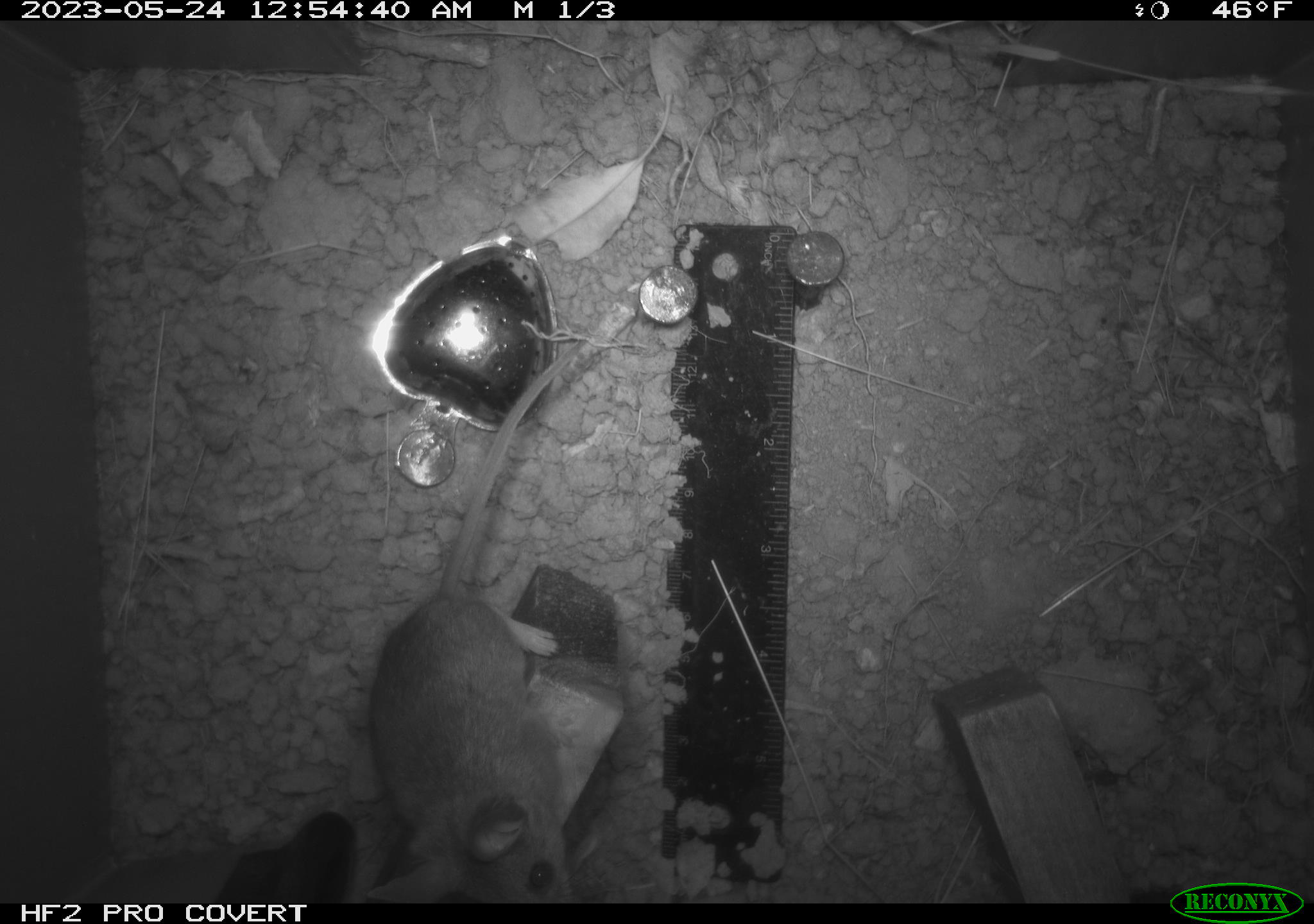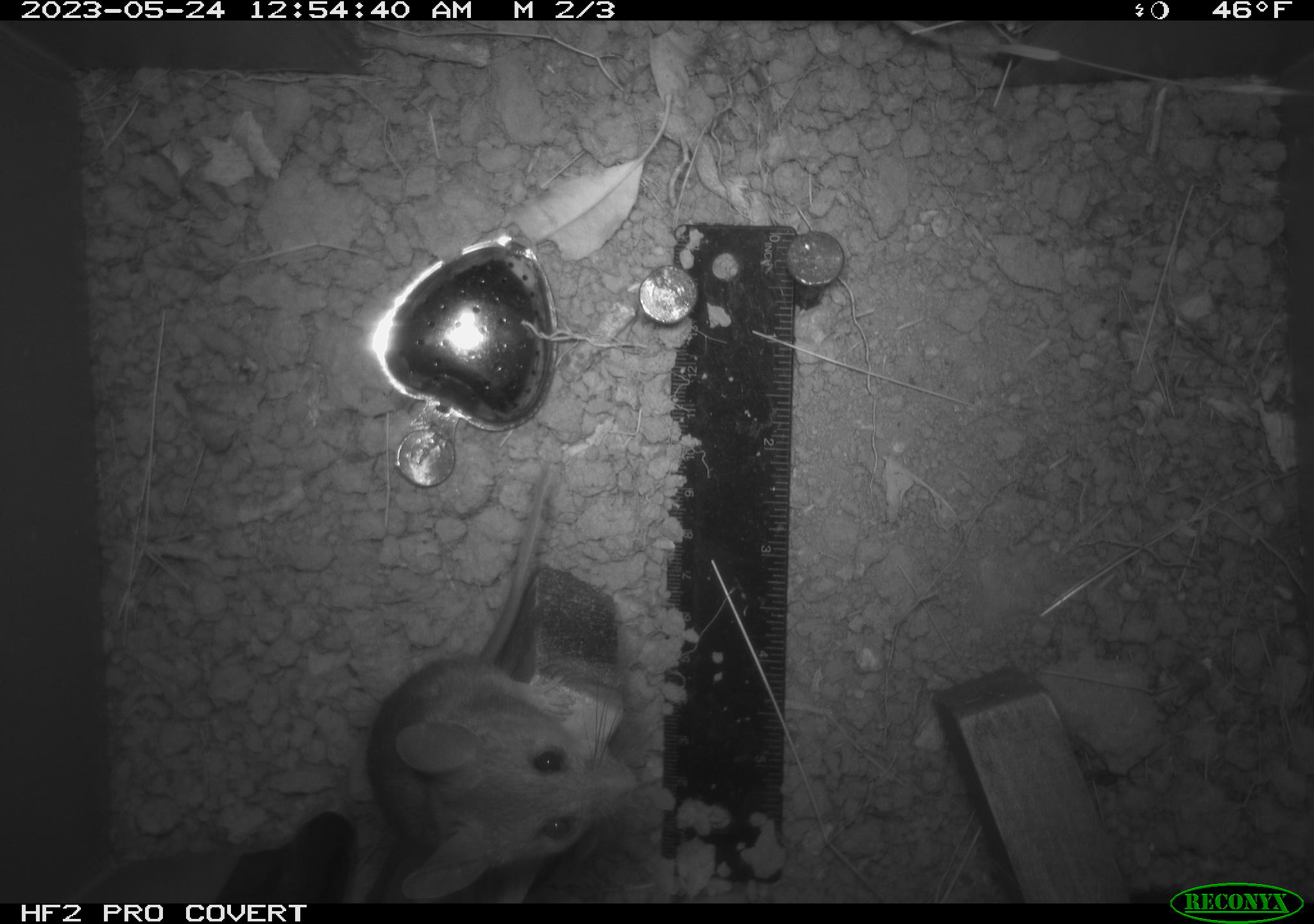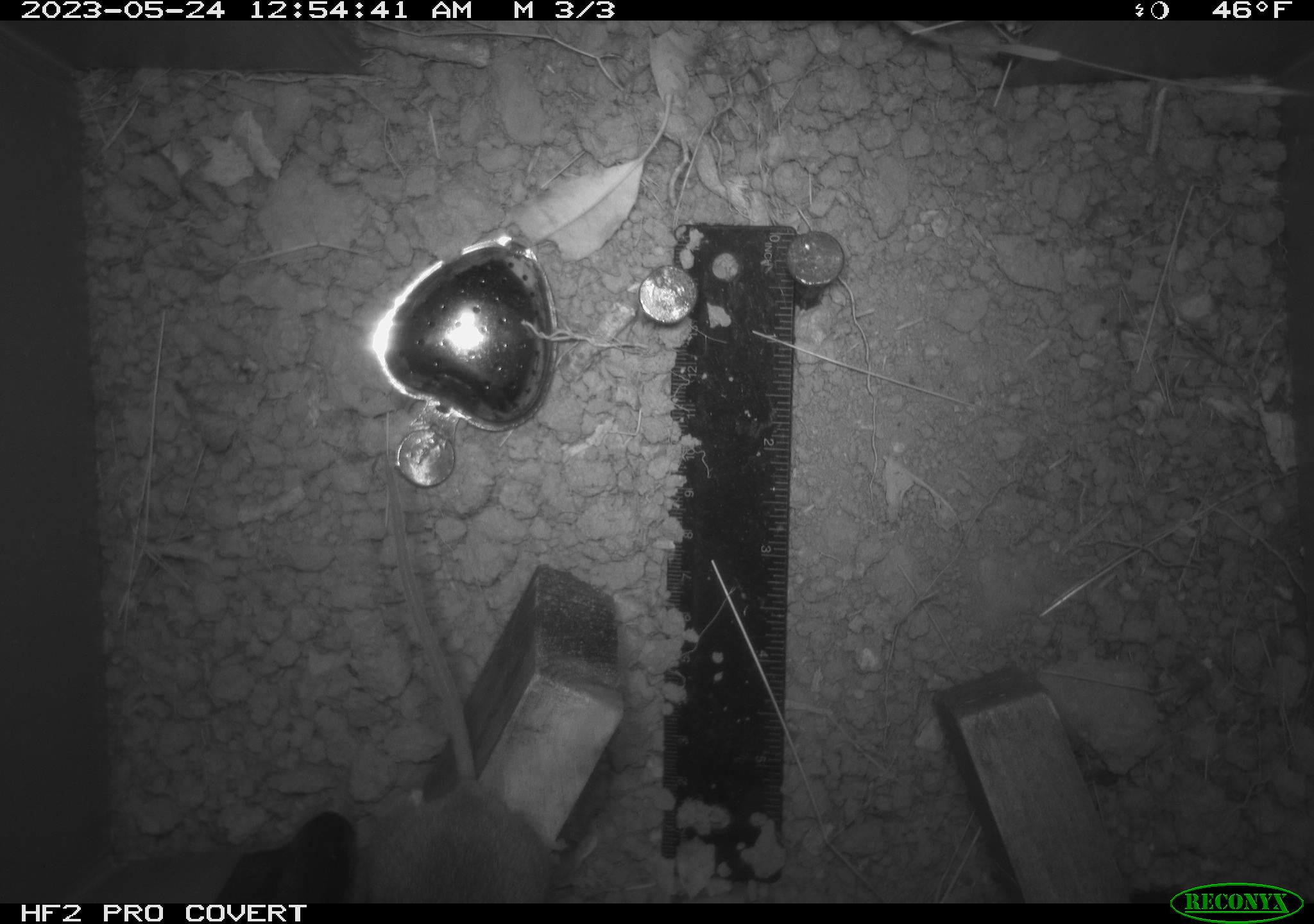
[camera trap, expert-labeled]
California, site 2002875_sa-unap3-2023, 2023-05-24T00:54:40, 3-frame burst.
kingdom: Animalia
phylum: Chordata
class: Mammalia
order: Rodentia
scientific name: Rodentia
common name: mouse species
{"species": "mouse species (Rodentia)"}